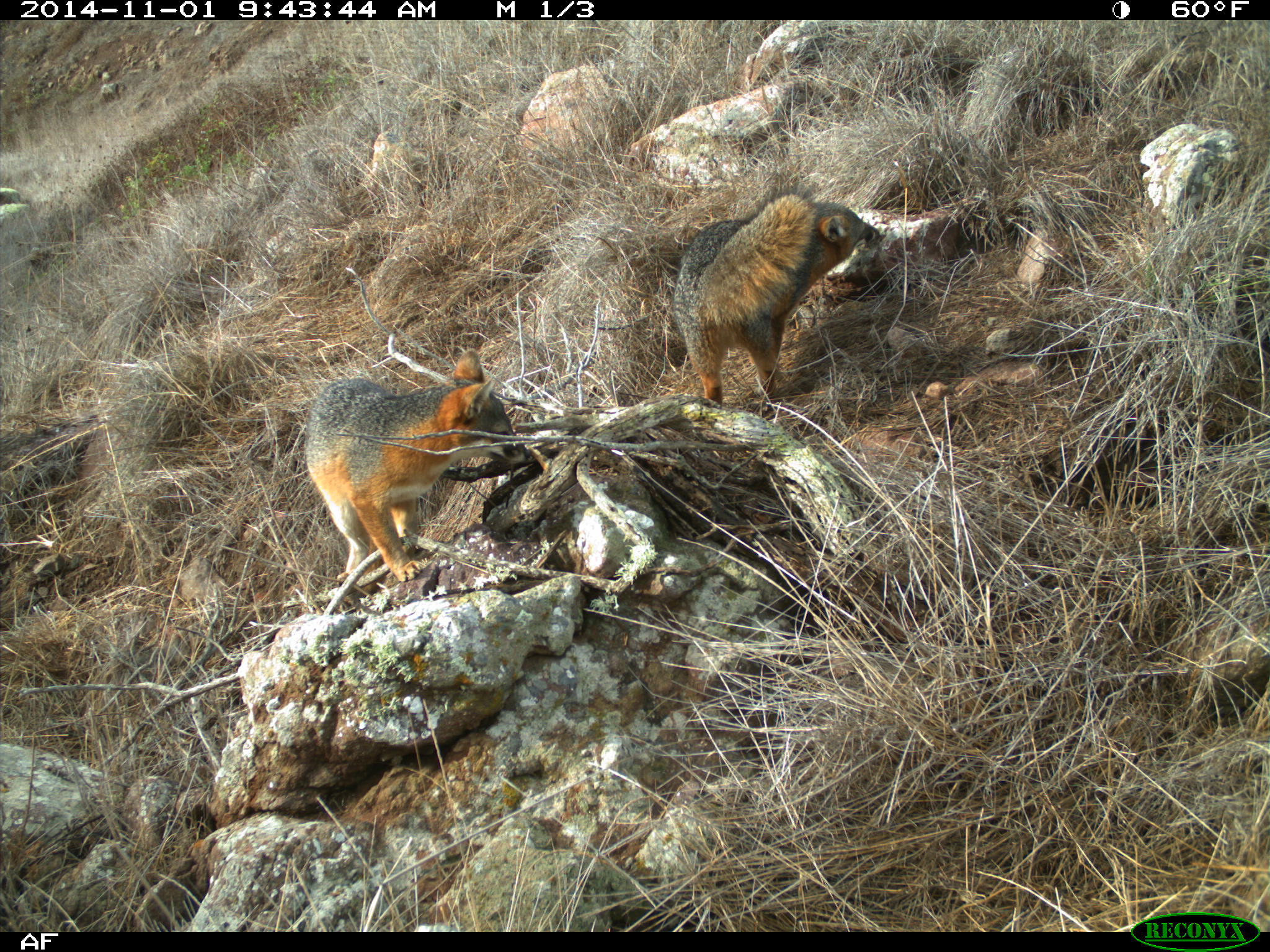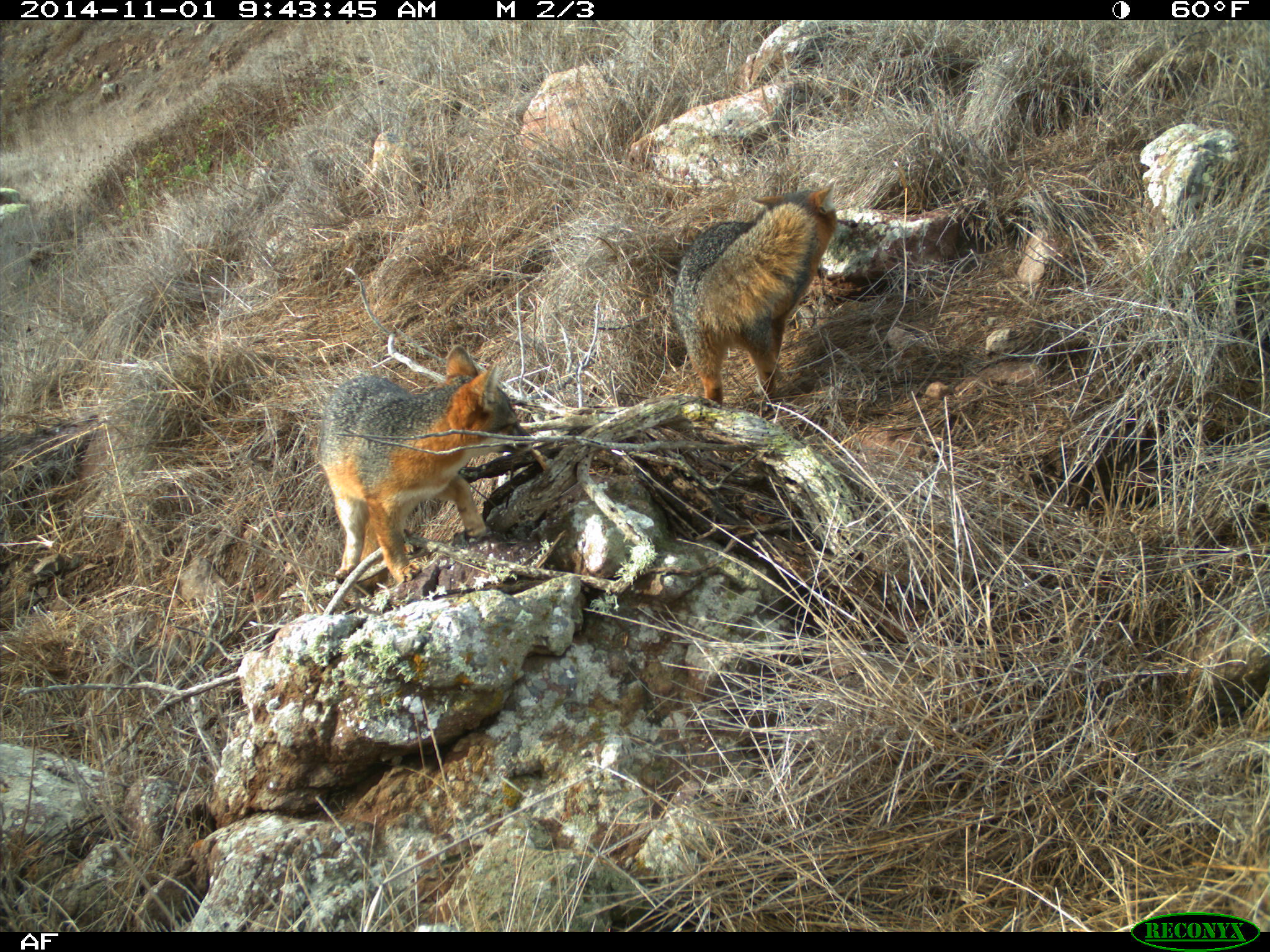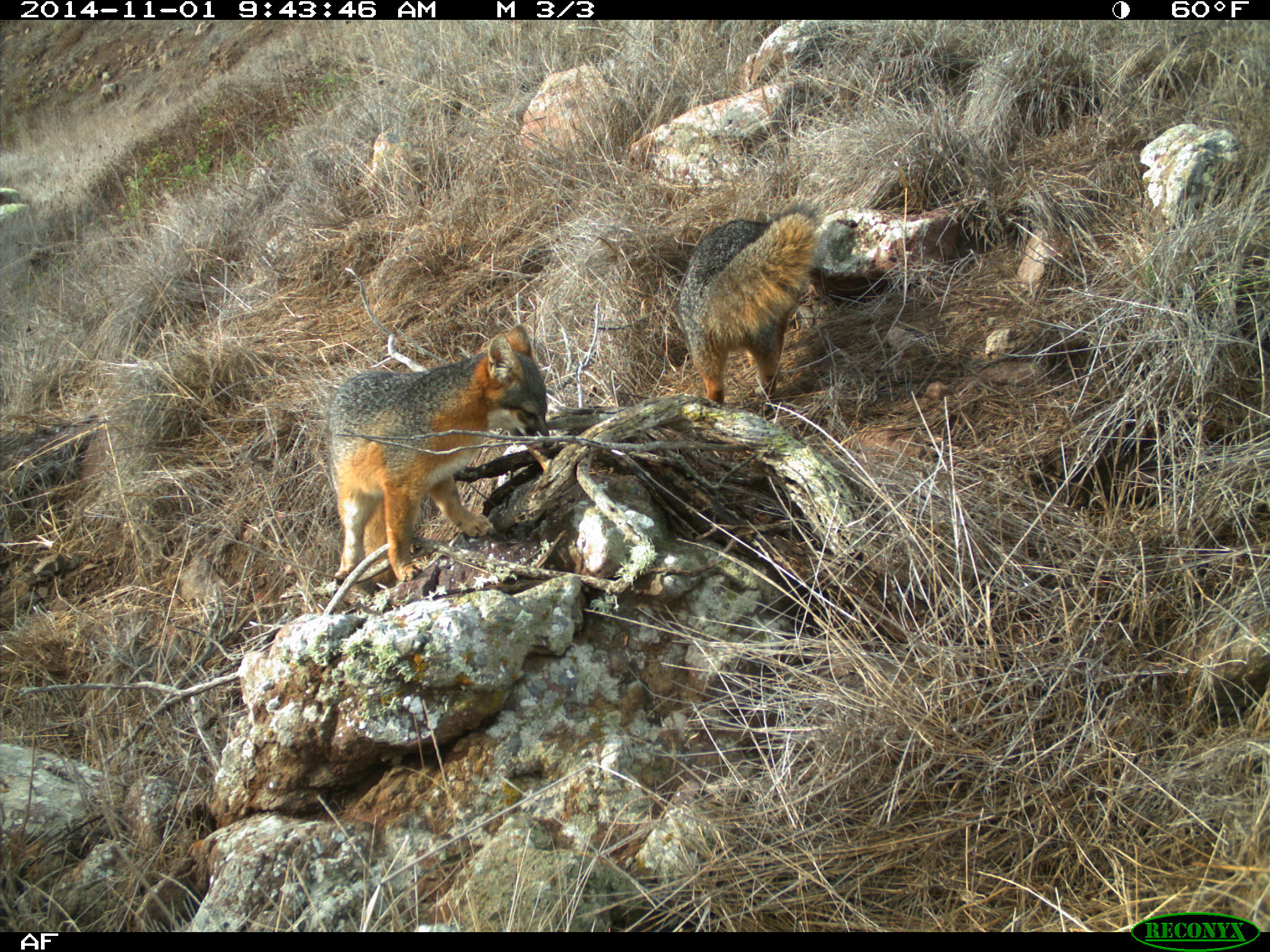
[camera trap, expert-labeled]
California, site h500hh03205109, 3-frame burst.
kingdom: Animalia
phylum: Chordata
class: Mammalia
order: Carnivora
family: Canidae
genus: Urocyon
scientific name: Urocyon littoralis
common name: island fox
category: fox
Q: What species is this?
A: Fox (island fox) (Urocyon littoralis).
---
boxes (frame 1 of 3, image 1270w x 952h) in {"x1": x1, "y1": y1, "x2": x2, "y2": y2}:
fox: {"x1": 303, "y1": 346, "x2": 539, "y2": 591}; {"x1": 672, "y1": 185, "x2": 879, "y2": 403}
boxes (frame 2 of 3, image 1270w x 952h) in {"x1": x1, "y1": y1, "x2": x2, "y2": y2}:
fox: {"x1": 318, "y1": 343, "x2": 534, "y2": 582}; {"x1": 671, "y1": 180, "x2": 838, "y2": 410}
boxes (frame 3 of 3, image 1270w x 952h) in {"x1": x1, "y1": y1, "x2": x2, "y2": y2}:
fox: {"x1": 326, "y1": 324, "x2": 551, "y2": 597}; {"x1": 678, "y1": 202, "x2": 818, "y2": 415}